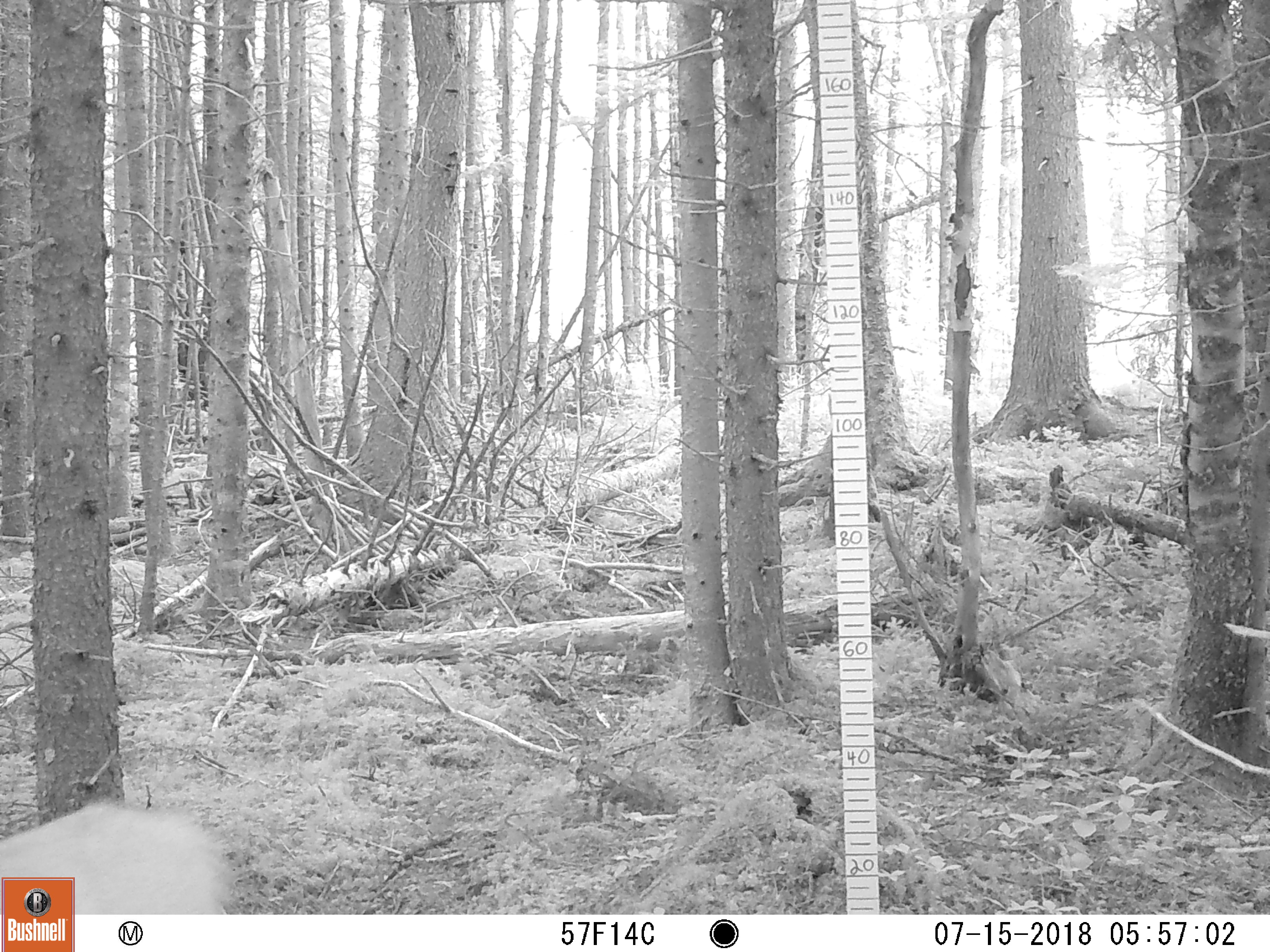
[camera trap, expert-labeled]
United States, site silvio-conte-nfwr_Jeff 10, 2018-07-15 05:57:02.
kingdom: Animalia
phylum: Chordata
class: Mammalia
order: Artiodactyla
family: Cervidae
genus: Odocoileus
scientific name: Odocoileus virginianus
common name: white-tailed deer